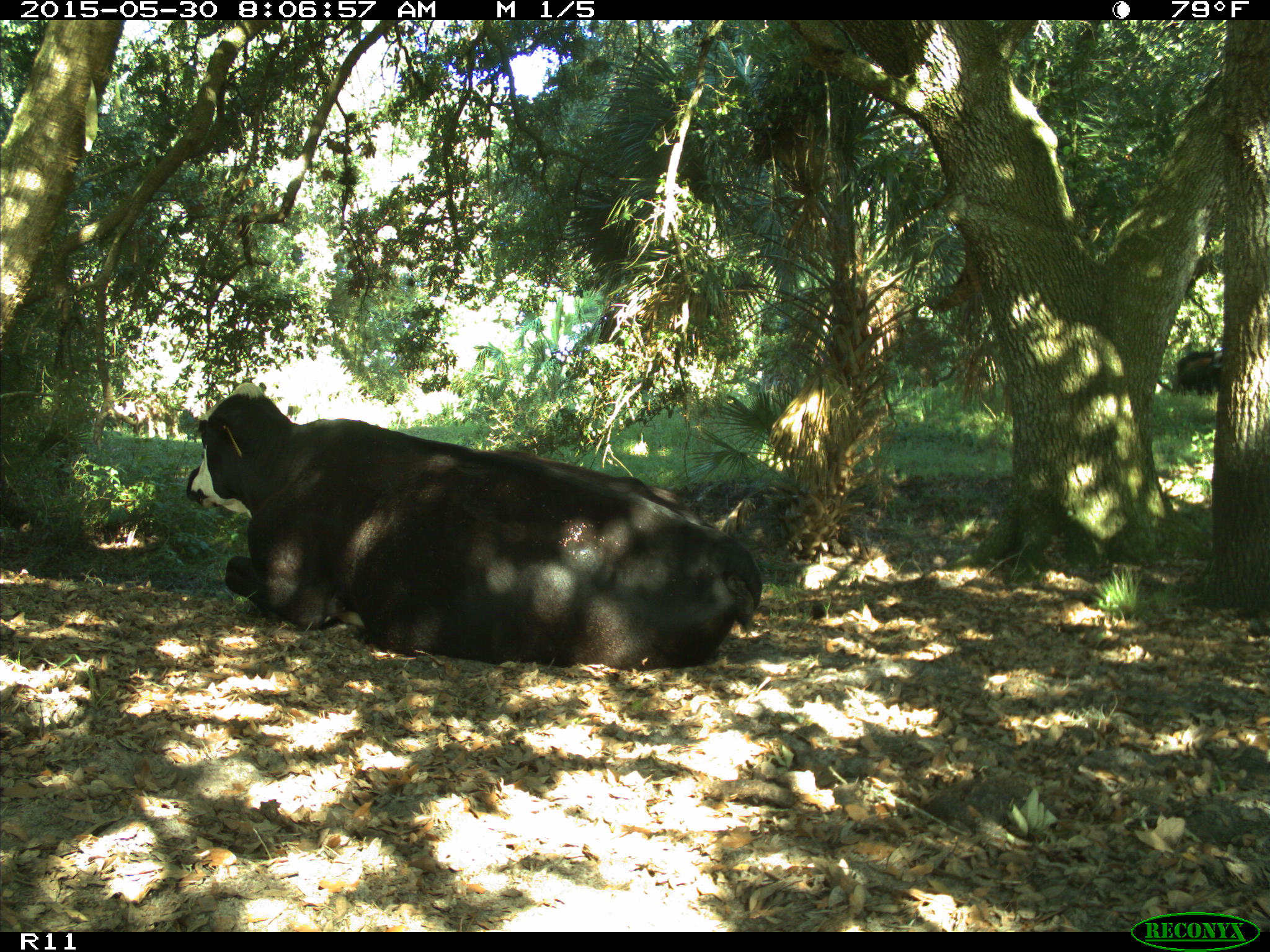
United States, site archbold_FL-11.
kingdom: Animalia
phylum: Chordata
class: Mammalia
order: Artiodactyla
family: Bovidae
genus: Bos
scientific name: Bos taurus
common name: domestic cow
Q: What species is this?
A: Bos taurus (domestic cow).